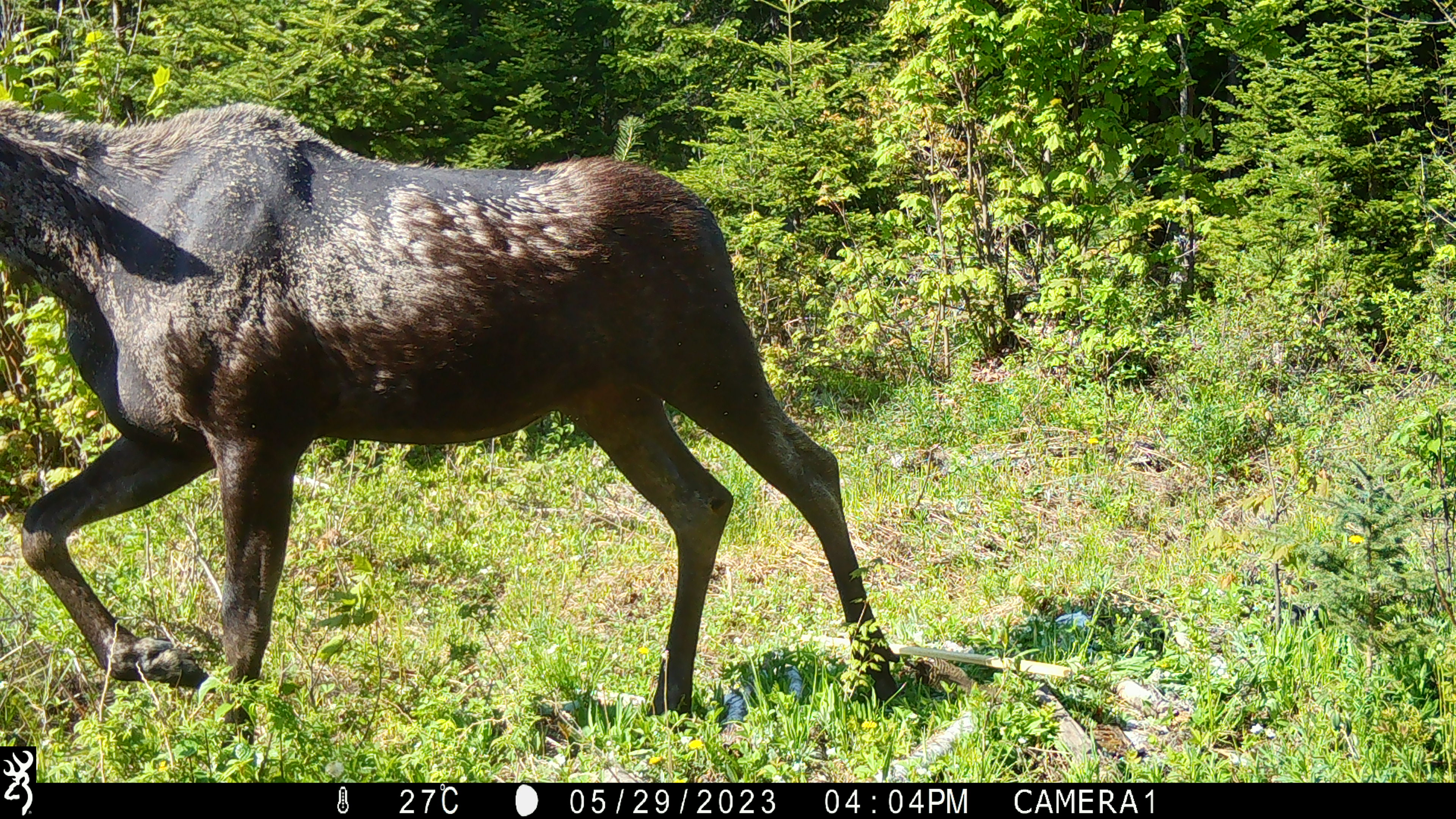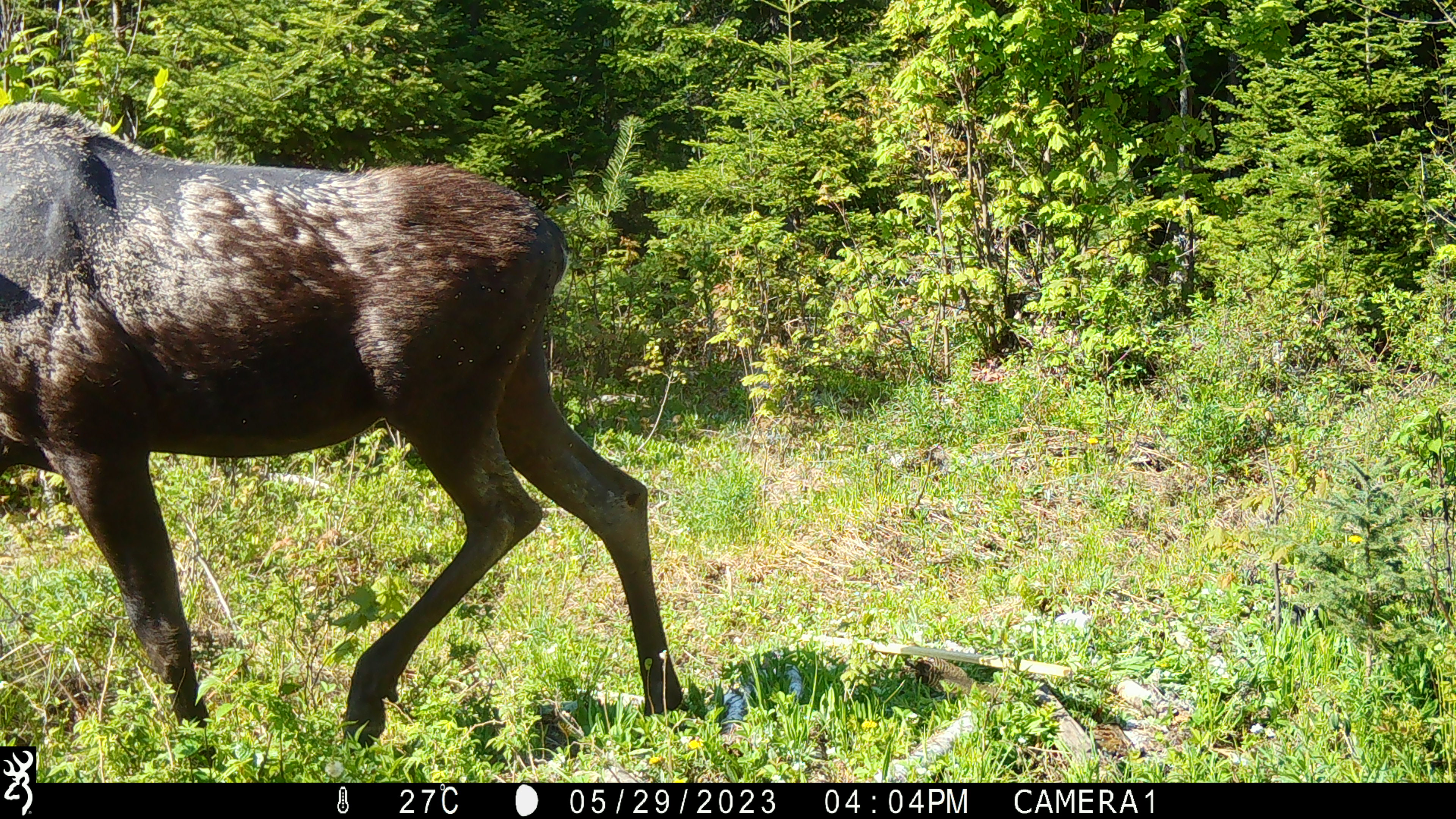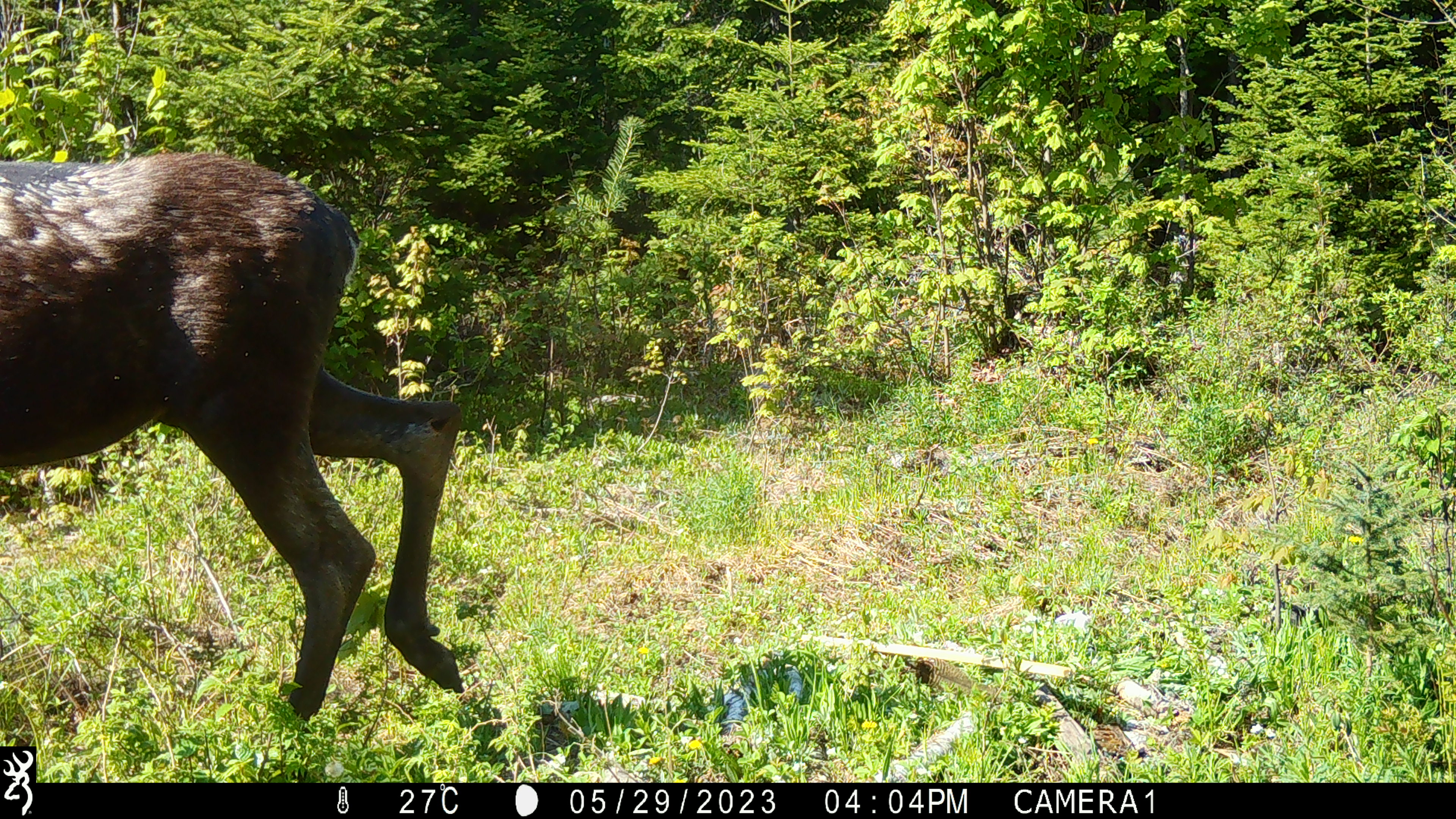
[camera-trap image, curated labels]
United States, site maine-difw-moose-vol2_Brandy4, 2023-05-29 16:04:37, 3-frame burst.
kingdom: Animalia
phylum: Chordata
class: Mammalia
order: Artiodactyla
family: Cervidae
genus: Alces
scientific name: Alces alces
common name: moose